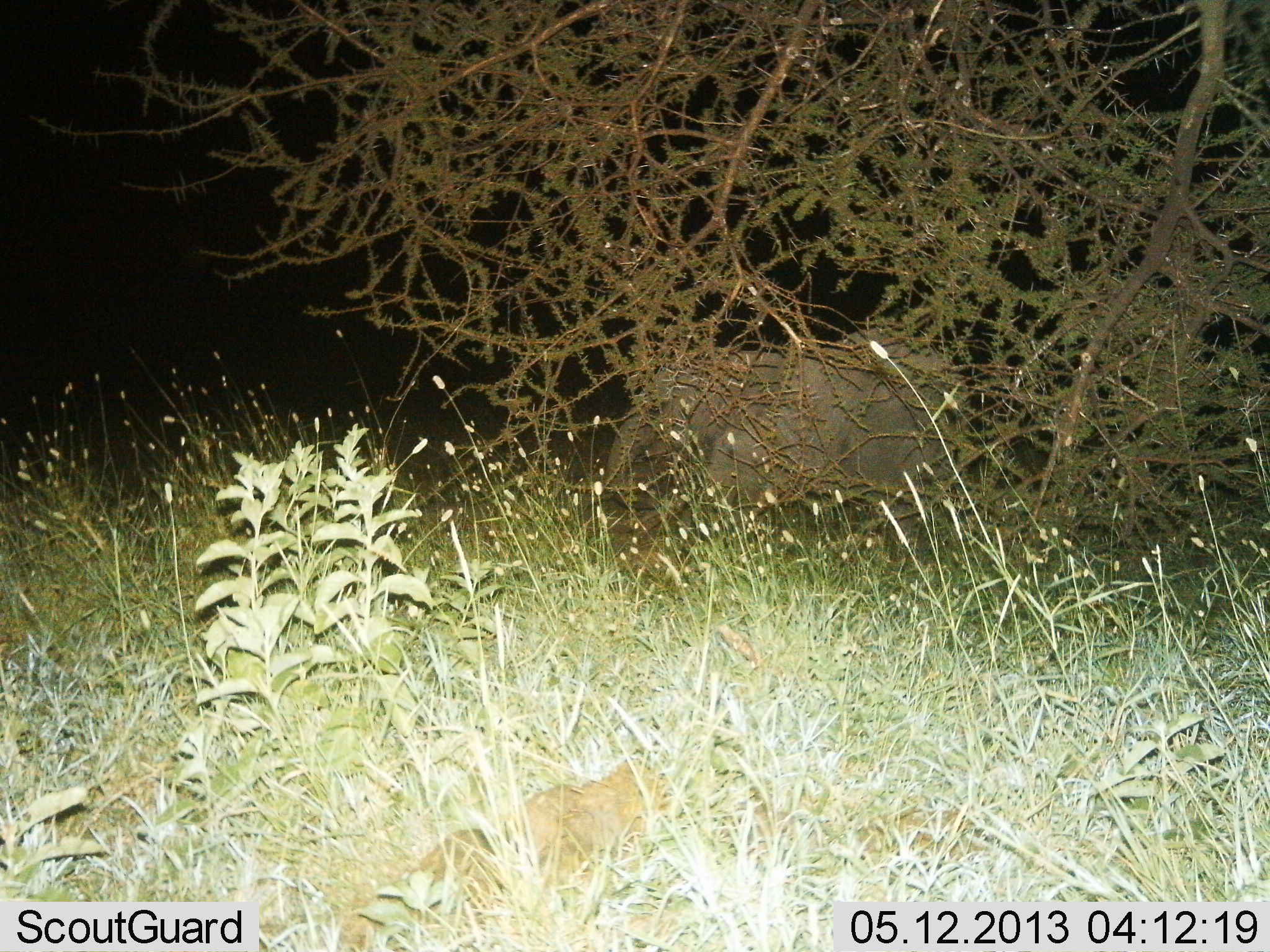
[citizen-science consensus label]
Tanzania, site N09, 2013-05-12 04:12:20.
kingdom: Animalia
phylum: Chordata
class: Mammalia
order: Proboscidea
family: Elephantidae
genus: Loxodonta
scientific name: Loxodonta africana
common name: african bush elephant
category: elephant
Elephant (african bush elephant) (Loxodonta africana), count 1. Behavior (volunteer vote fractions): standing 70%, resting 10%, moving 20%, interacting 0%. Young present (vote fraction): 20%. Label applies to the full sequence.